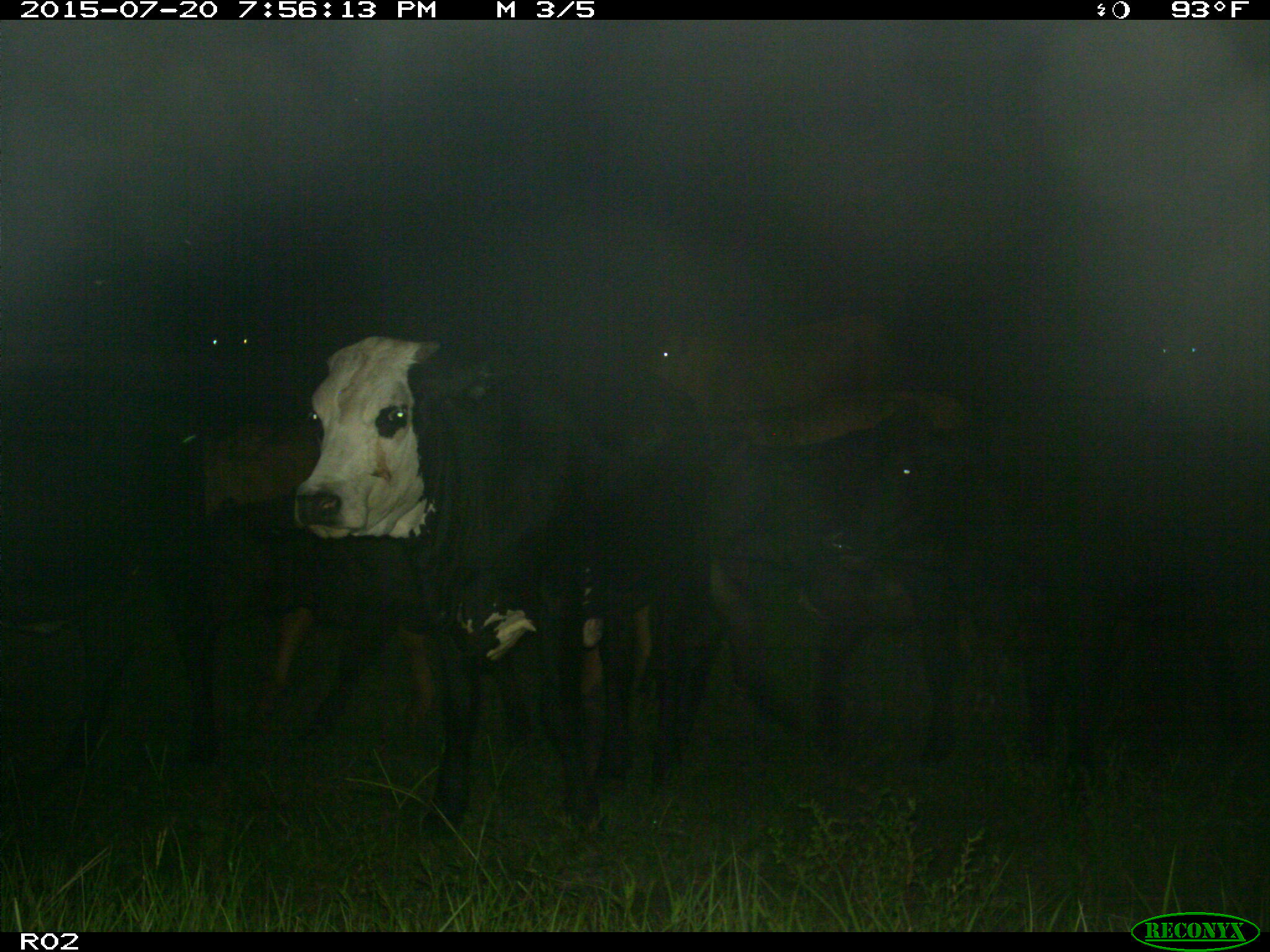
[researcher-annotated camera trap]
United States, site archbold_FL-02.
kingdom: Animalia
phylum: Chordata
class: Mammalia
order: Artiodactyla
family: Bovidae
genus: Bos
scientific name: Bos taurus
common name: domestic cow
Bos taurus (domestic cow).